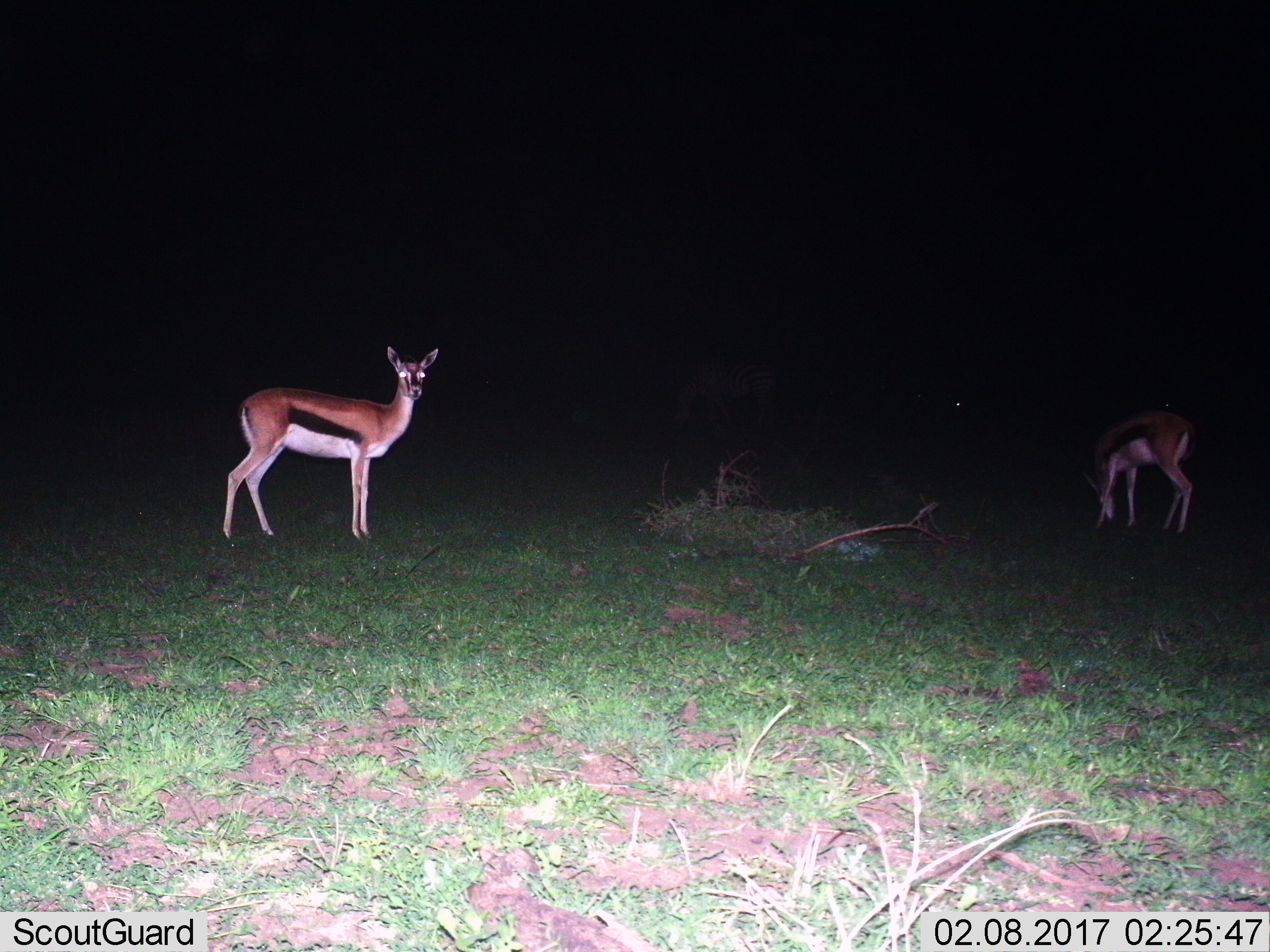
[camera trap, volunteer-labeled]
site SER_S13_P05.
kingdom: Animalia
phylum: Chordata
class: Mammalia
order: Artiodactyla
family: Bovidae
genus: Eudorcas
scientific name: Eudorcas thomsonii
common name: thomson's gazelle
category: gazellethomsons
Gazellethomsons (thomson's gazelle) (Eudorcas thomsonii), count 2. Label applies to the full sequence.